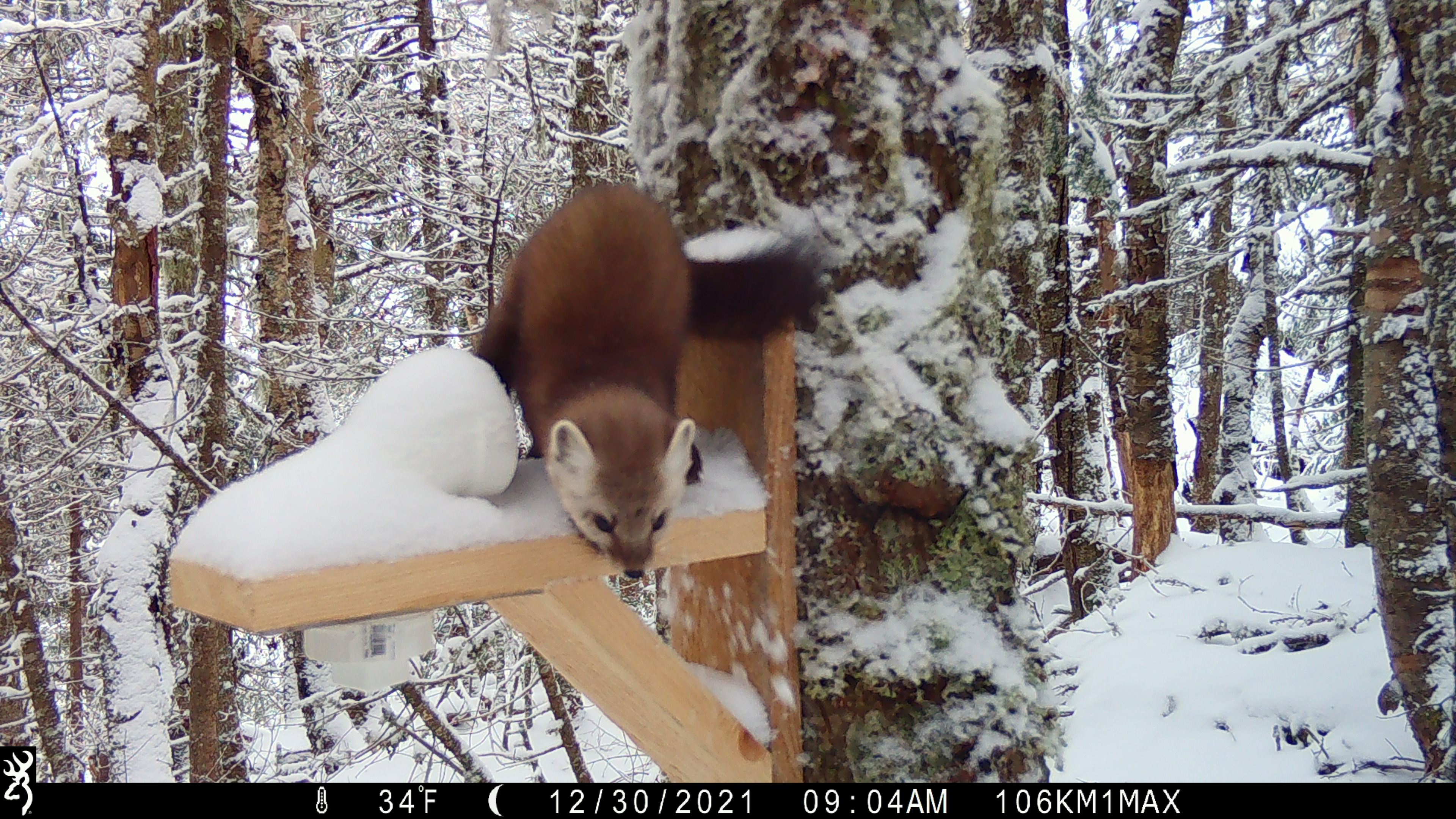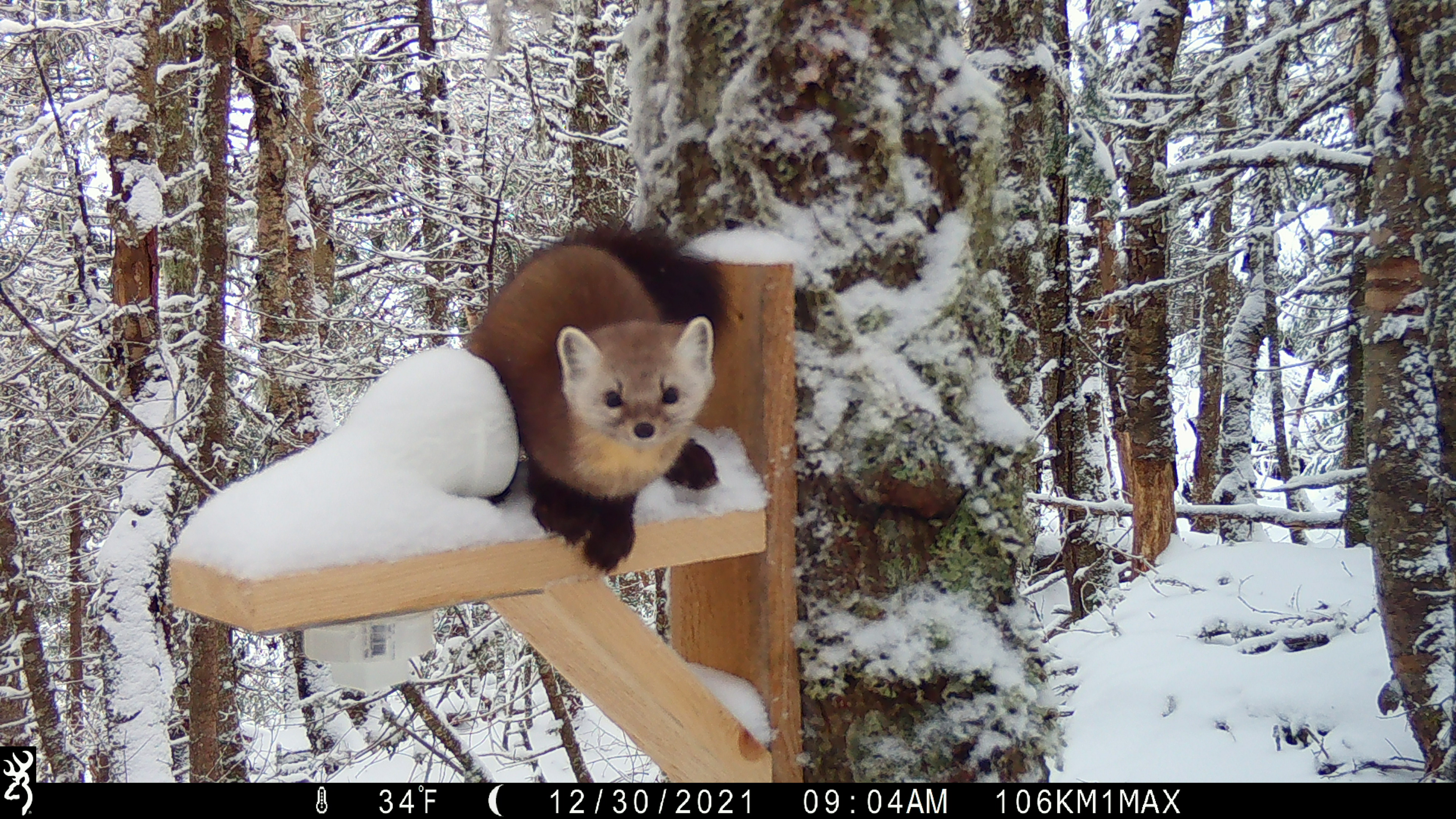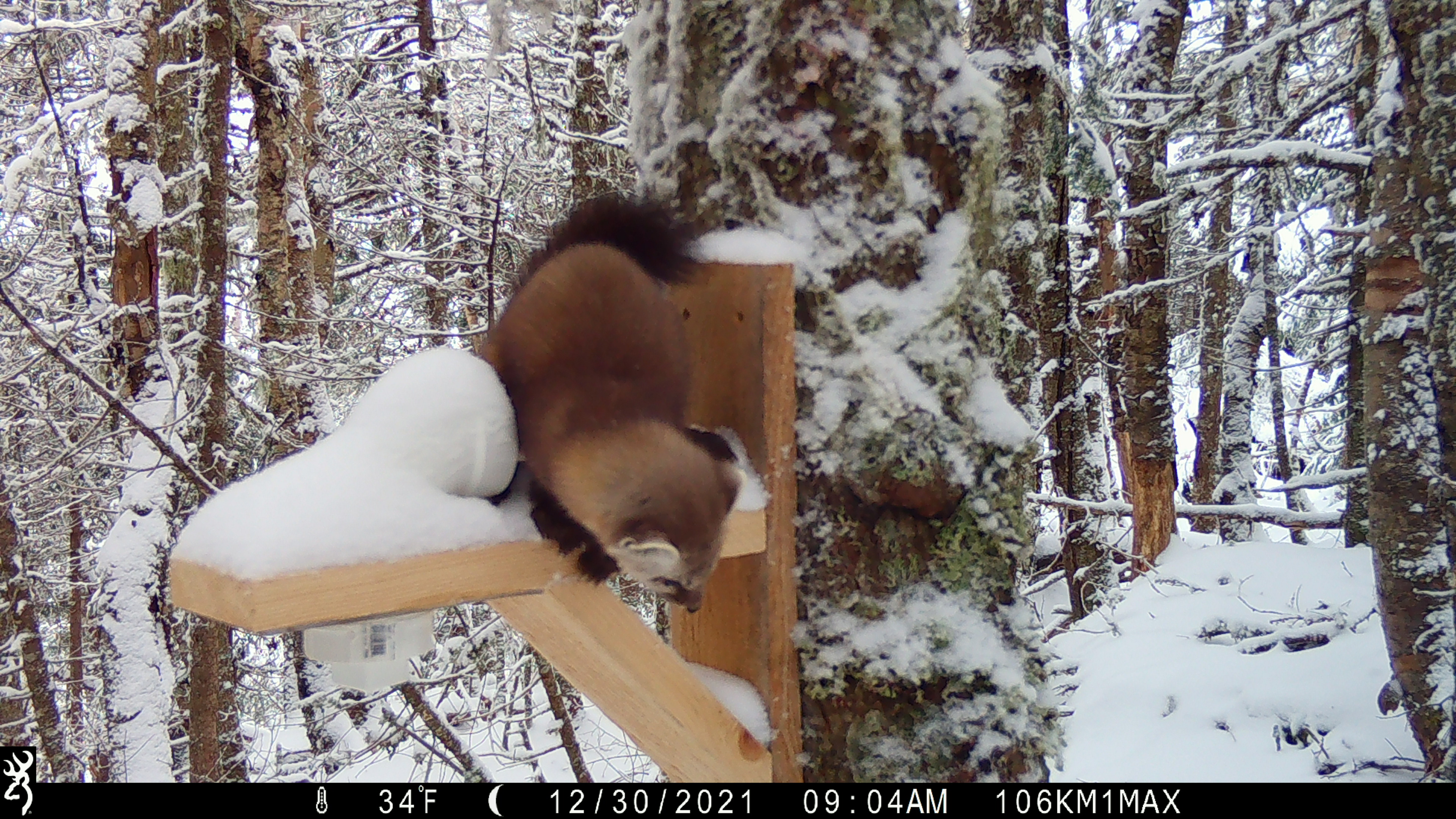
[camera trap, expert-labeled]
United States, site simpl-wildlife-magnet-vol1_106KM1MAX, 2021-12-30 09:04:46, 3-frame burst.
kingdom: Animalia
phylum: Chordata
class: Mammalia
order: Carnivora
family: Mustelidae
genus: Martes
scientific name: Martes americana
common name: american marten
American marten (Martes americana).